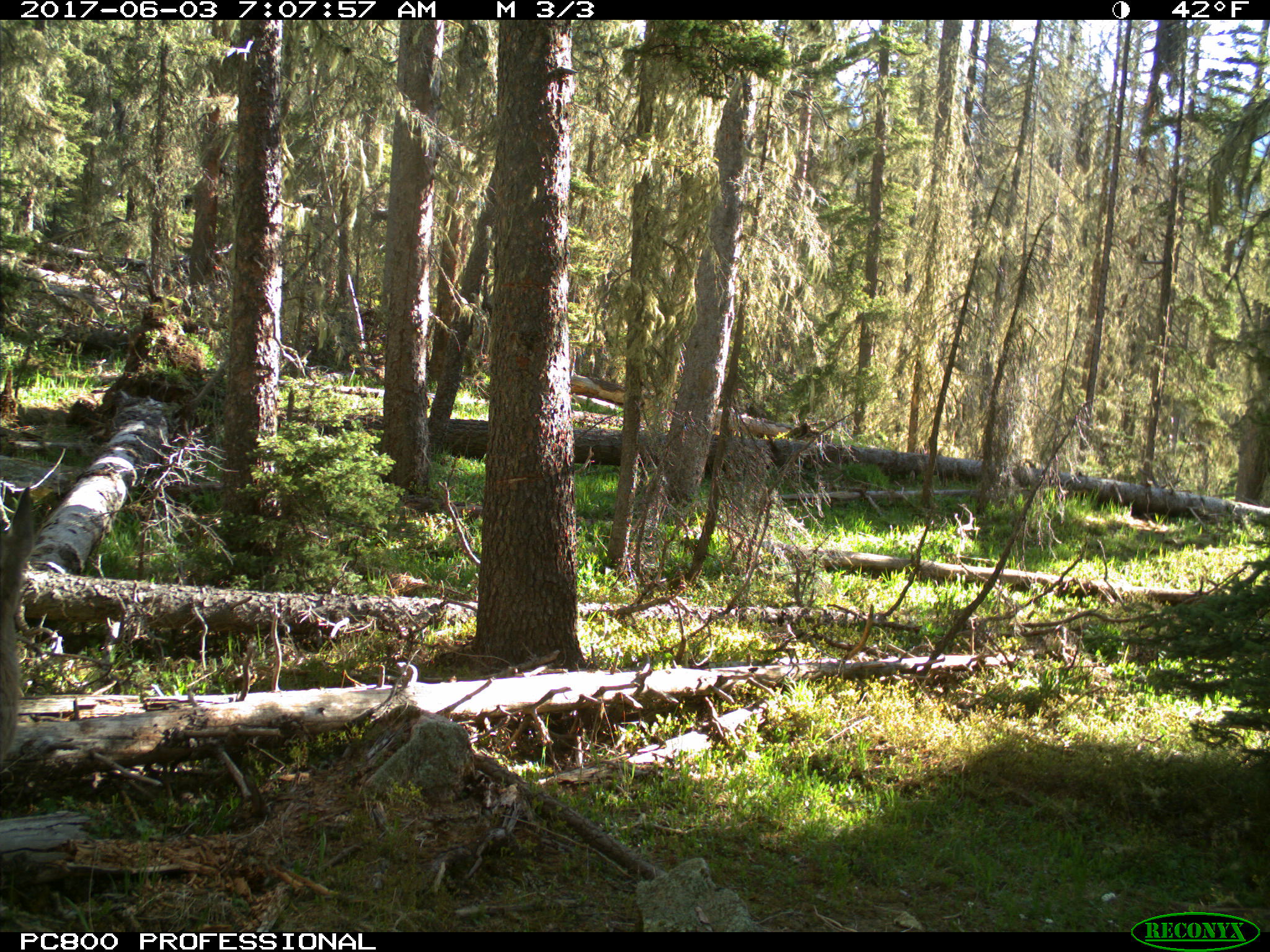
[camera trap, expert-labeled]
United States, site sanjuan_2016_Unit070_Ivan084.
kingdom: Animalia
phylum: Chordata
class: Mammalia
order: Artiodactyla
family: Cervidae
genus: Odocoileus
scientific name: Odocoileus hemionus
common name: mule deer